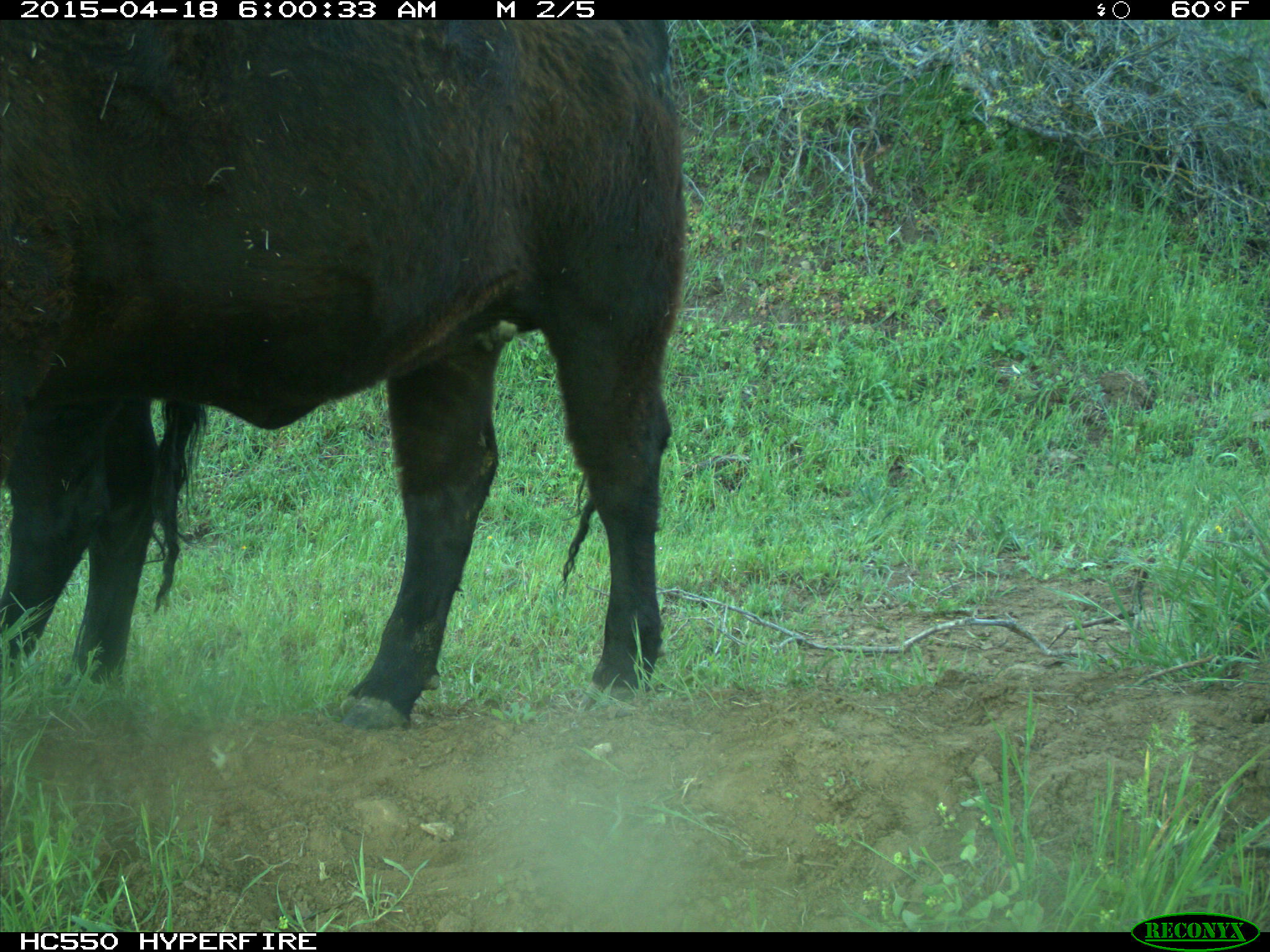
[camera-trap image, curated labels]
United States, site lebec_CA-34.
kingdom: Animalia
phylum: Chordata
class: Mammalia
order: Artiodactyla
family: Bovidae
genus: Bos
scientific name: Bos taurus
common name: domestic cow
Bos taurus (domestic cow).